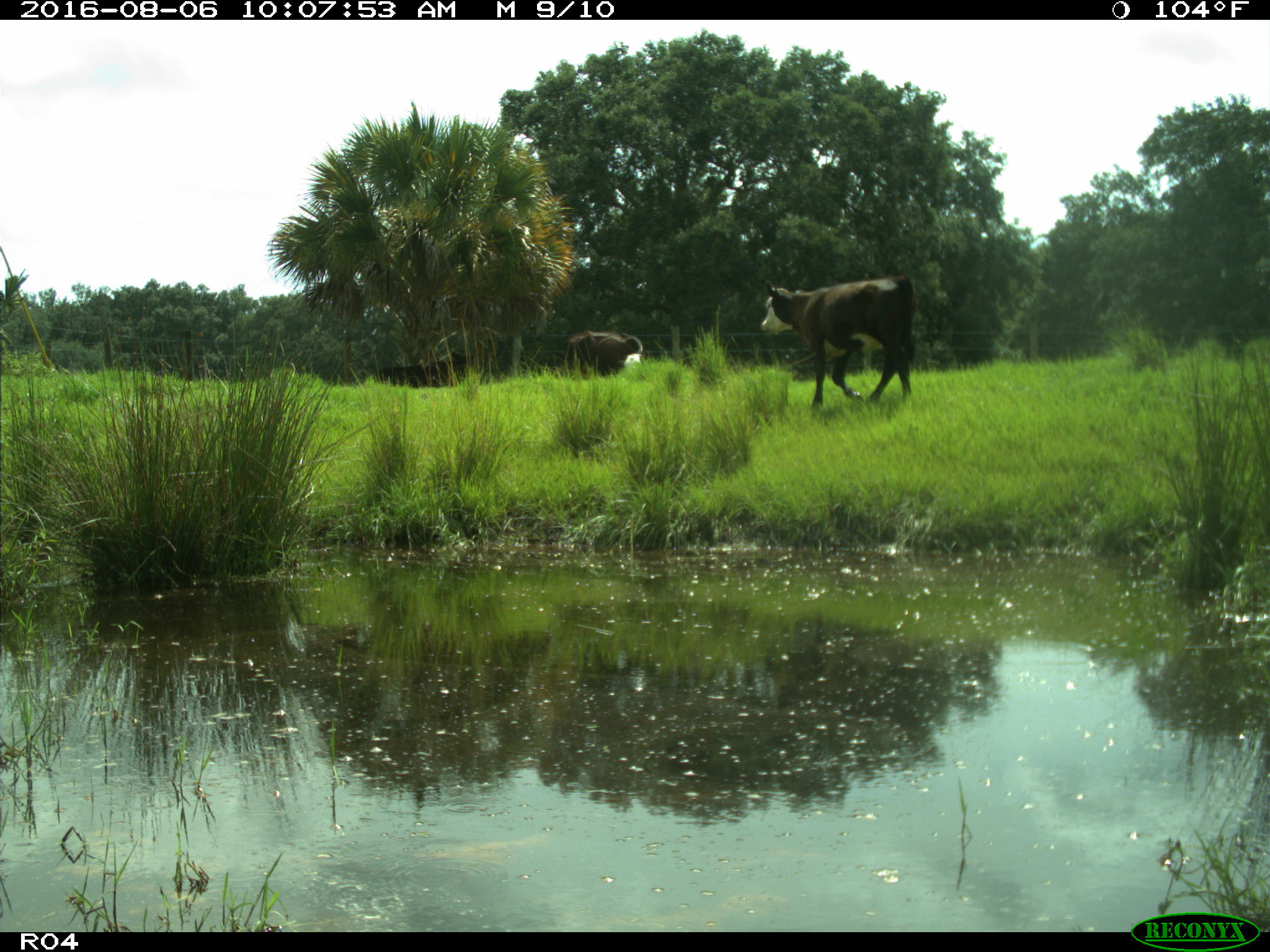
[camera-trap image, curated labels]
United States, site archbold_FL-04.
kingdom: Animalia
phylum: Chordata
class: Mammalia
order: Artiodactyla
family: Bovidae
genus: Bos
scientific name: Bos taurus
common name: domestic cow